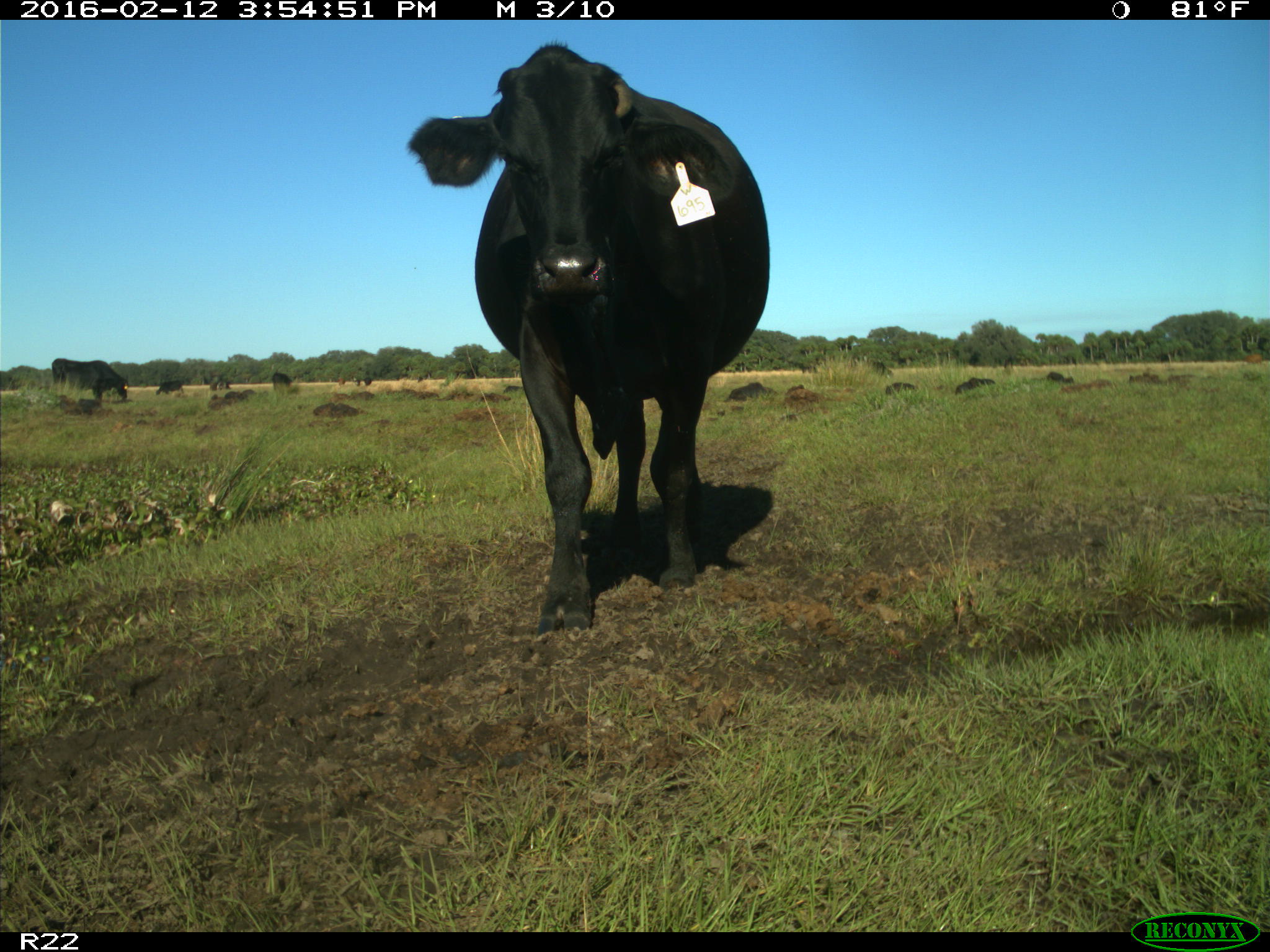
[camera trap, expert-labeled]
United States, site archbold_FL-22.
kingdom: Animalia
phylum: Chordata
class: Mammalia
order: Artiodactyla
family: Bovidae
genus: Bos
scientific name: Bos taurus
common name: domestic cow